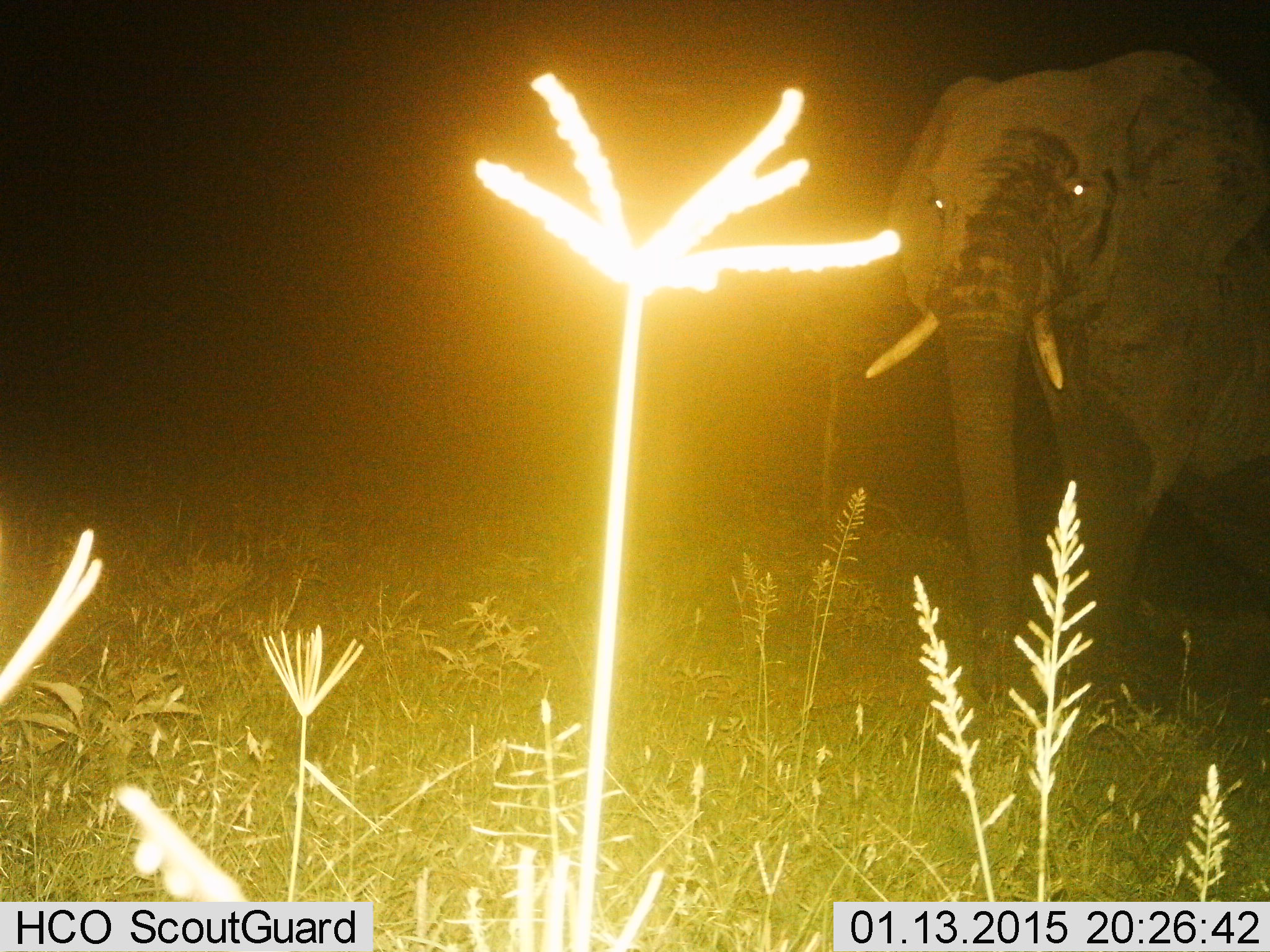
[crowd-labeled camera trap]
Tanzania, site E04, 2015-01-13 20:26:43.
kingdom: Animalia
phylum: Chordata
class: Mammalia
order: Proboscidea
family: Elephantidae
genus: Loxodonta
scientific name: Loxodonta africana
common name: african bush elephant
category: elephant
Elephant (african bush elephant) (Loxodonta africana), count 1. Behavior (volunteer vote fractions): standing 50%, resting 0%, moving 50%, interacting 0%. Young present (vote fraction): 0%. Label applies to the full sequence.